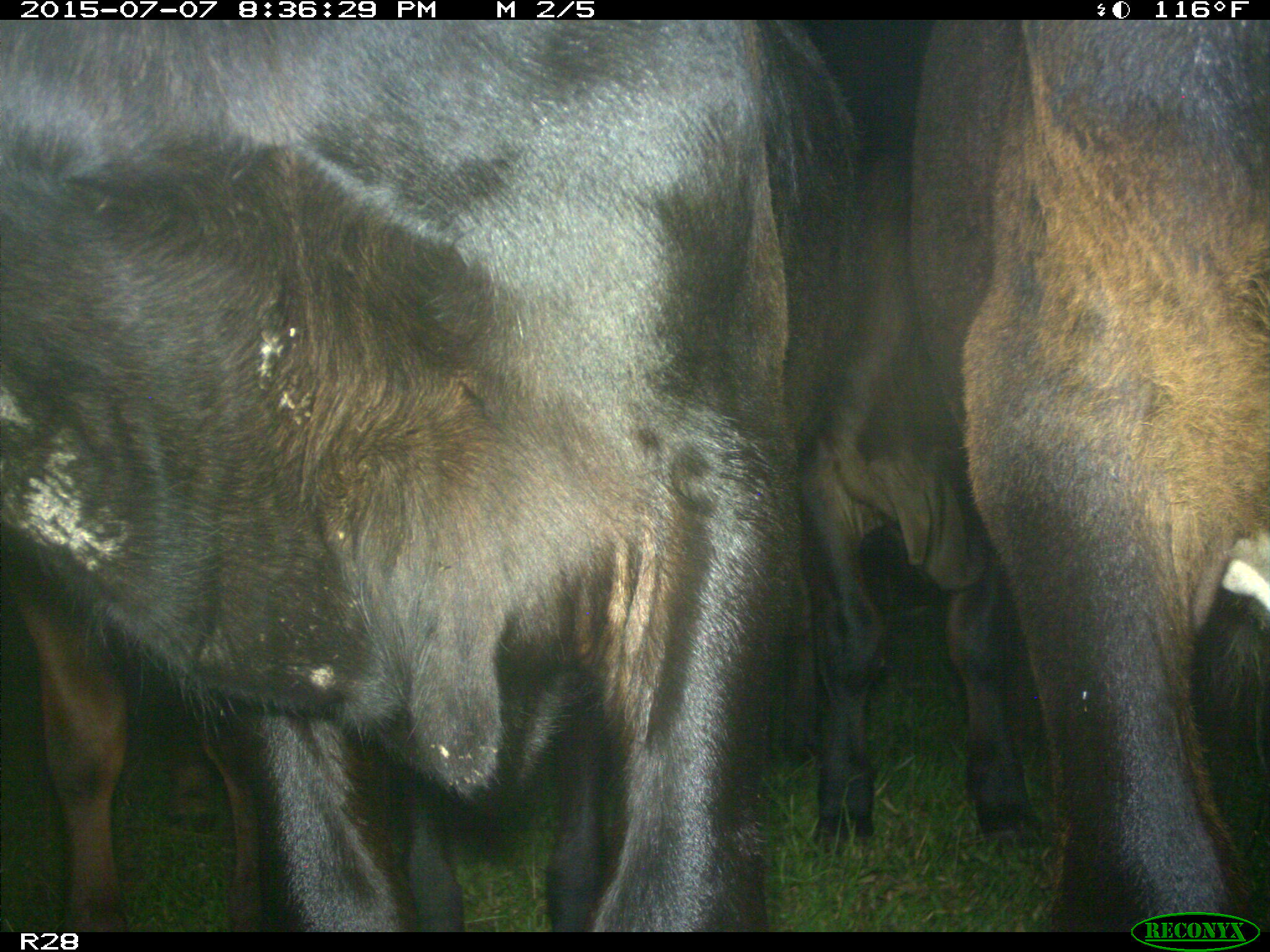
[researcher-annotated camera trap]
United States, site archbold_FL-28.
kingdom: Animalia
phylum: Chordata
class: Mammalia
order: Artiodactyla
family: Bovidae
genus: Bos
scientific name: Bos taurus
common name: domestic cow